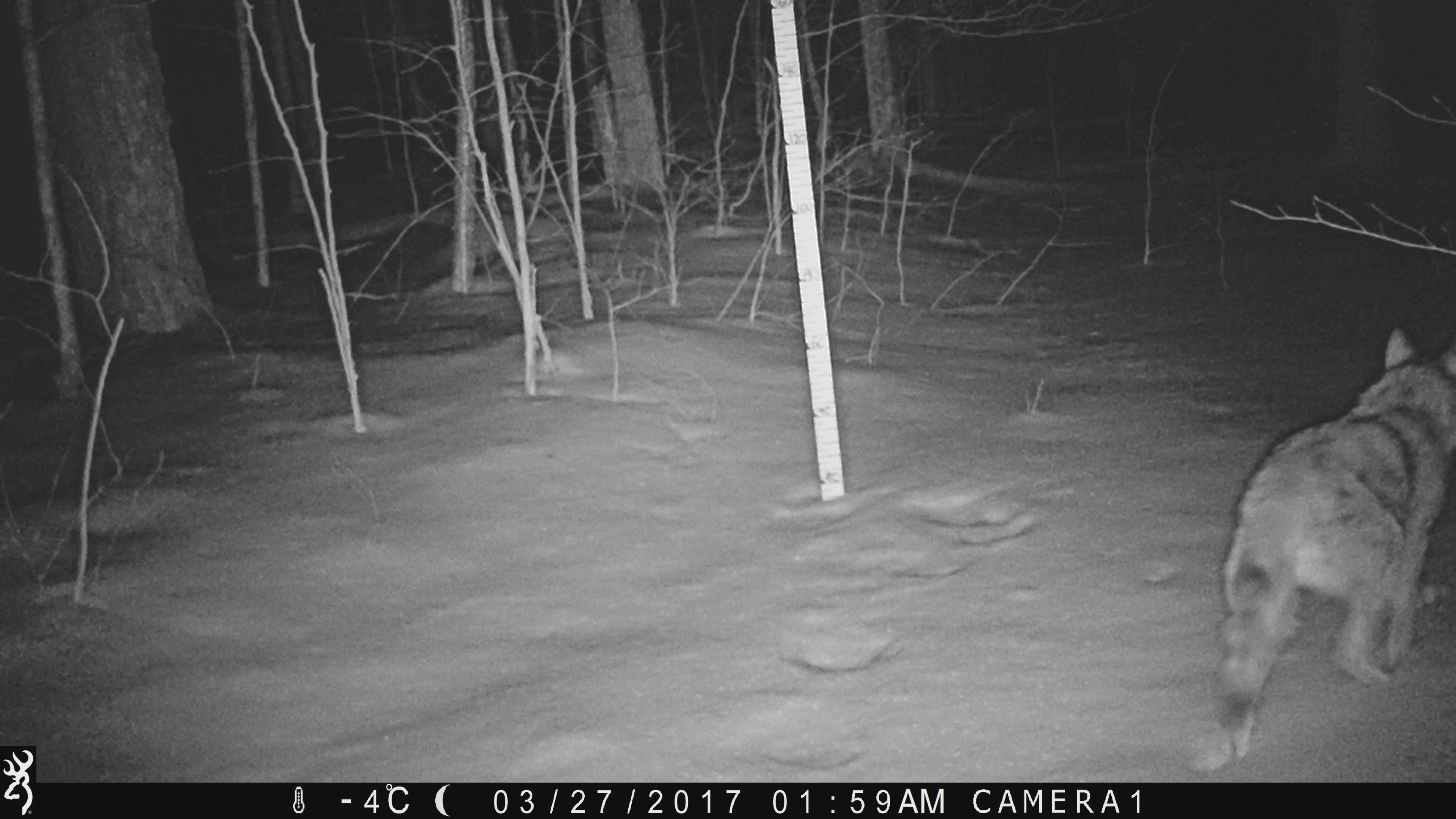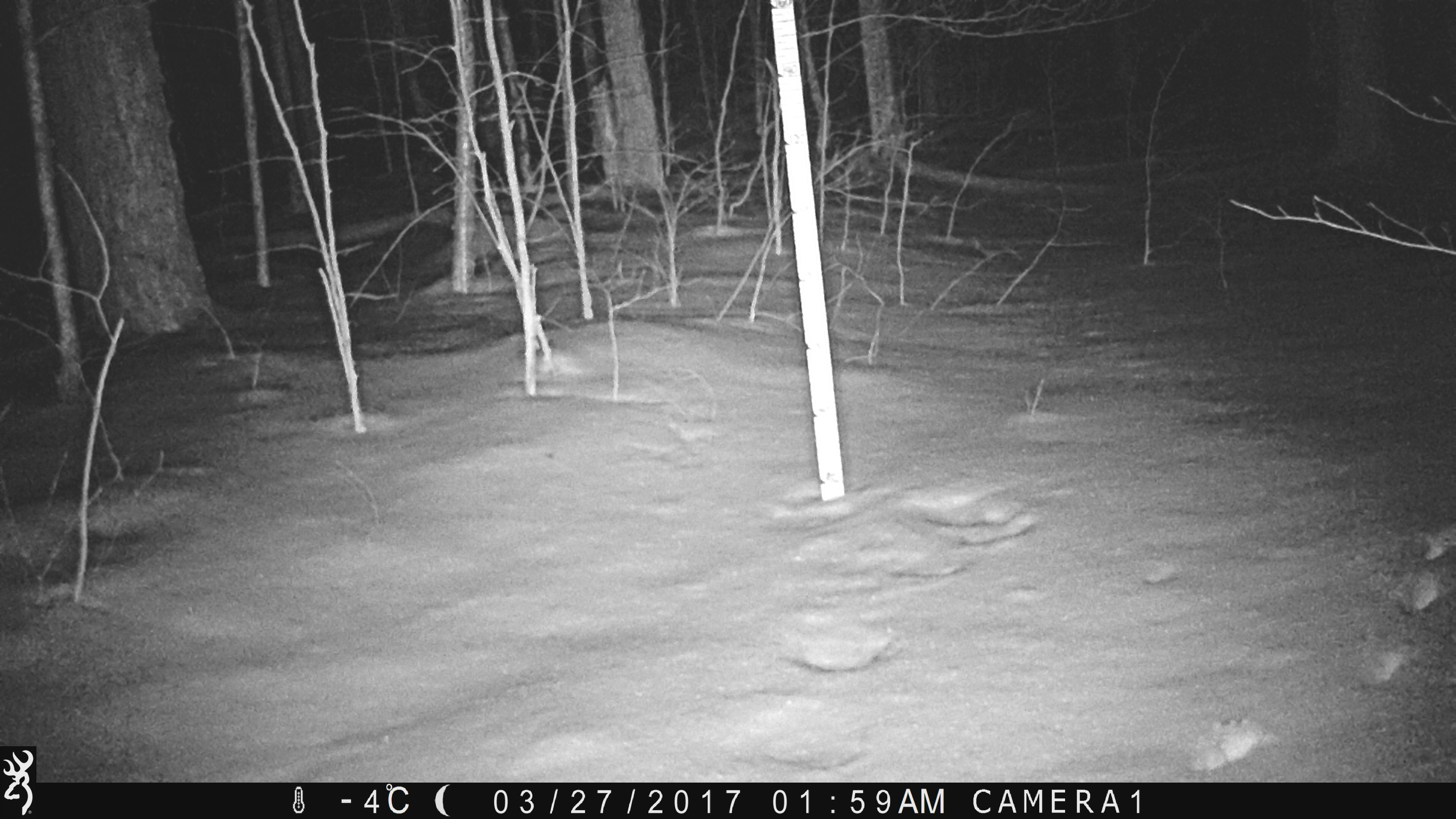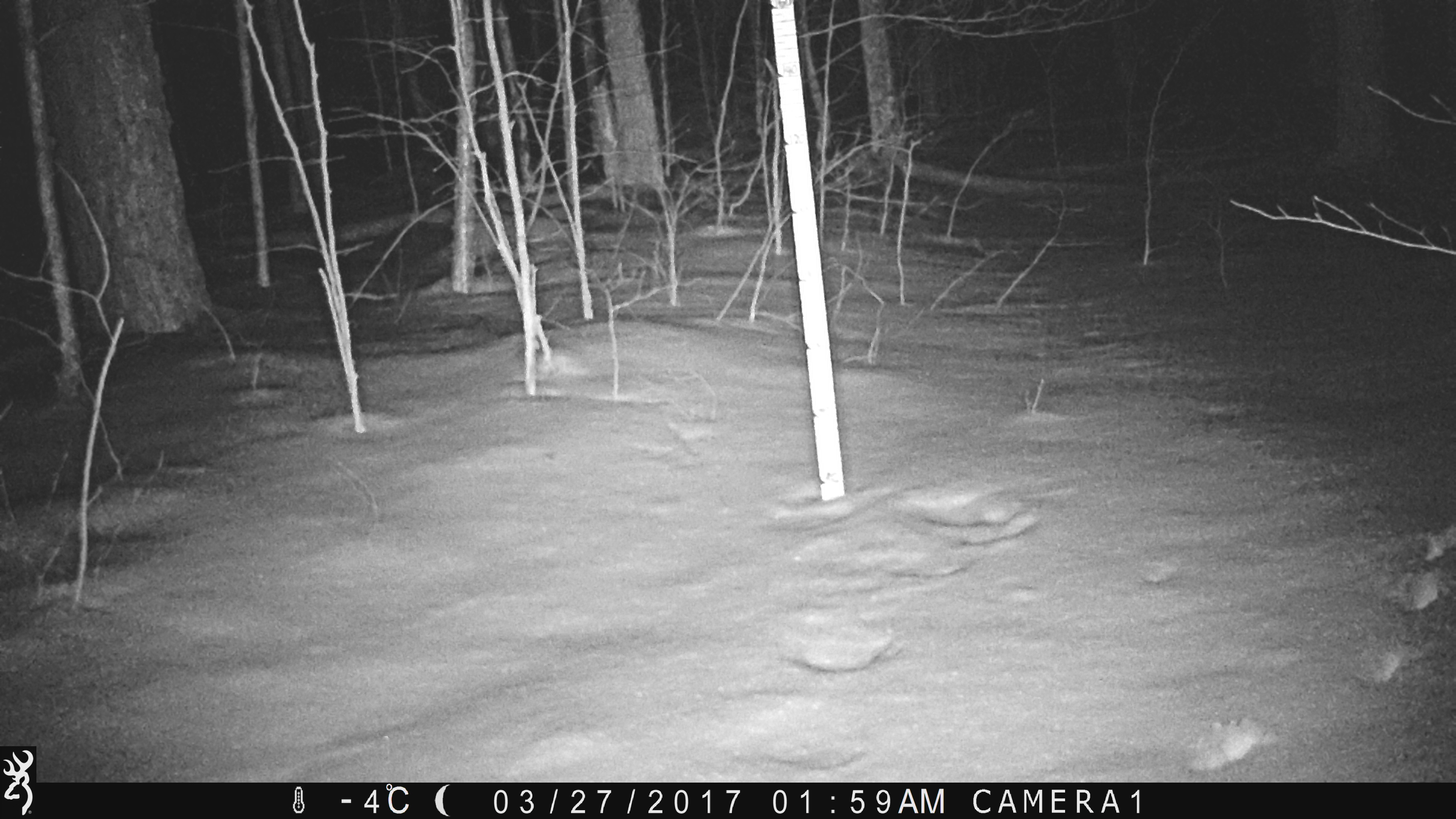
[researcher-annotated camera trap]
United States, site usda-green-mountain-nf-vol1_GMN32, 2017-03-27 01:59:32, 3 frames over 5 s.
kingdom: Animalia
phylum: Chordata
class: Mammalia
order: Carnivora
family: Canidae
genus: Canis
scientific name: Canis latrans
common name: coyote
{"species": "coyote (Canis latrans)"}